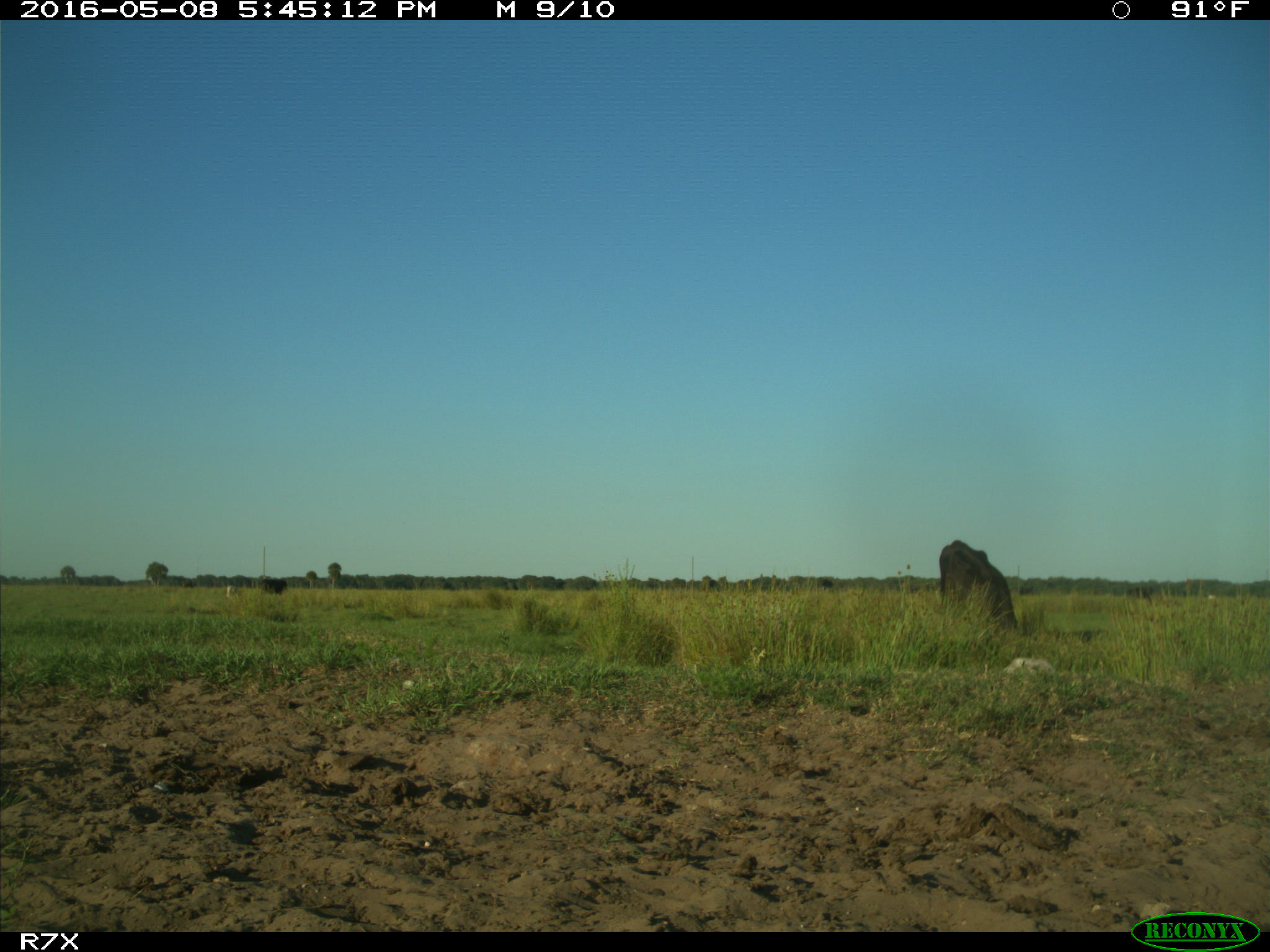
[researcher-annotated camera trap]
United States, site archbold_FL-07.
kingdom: Animalia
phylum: Chordata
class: Mammalia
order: Artiodactyla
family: Bovidae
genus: Bos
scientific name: Bos taurus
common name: domestic cow